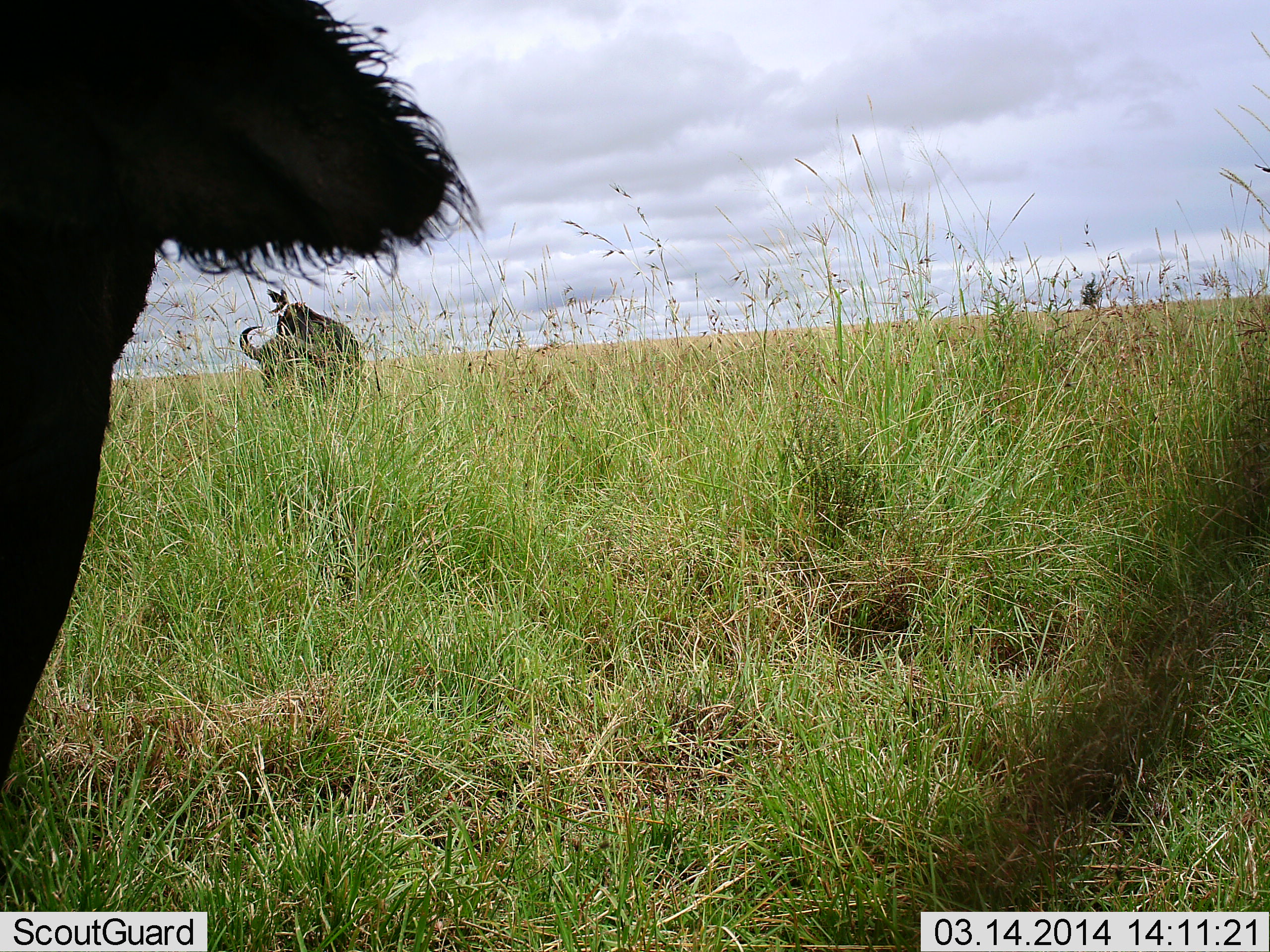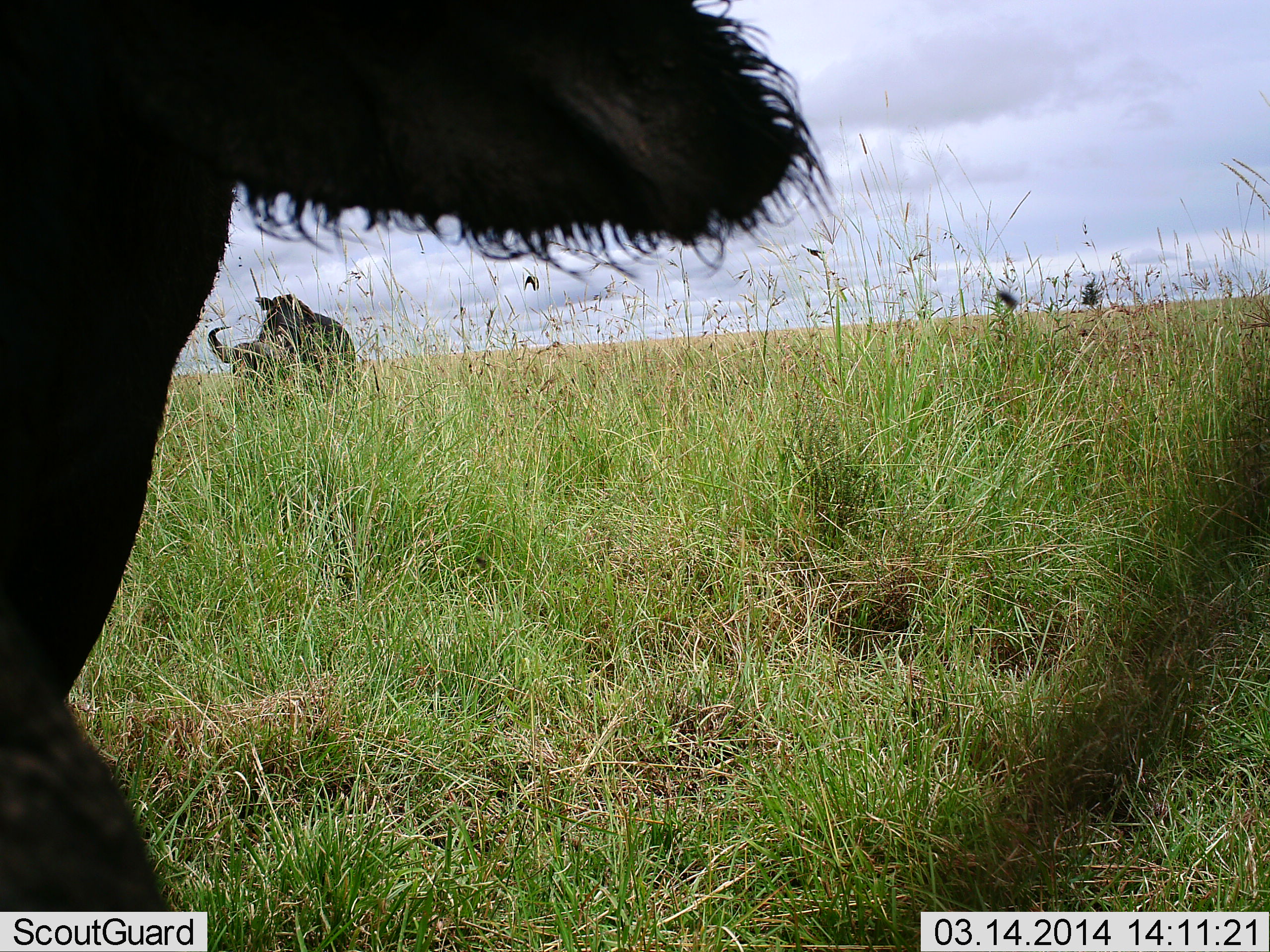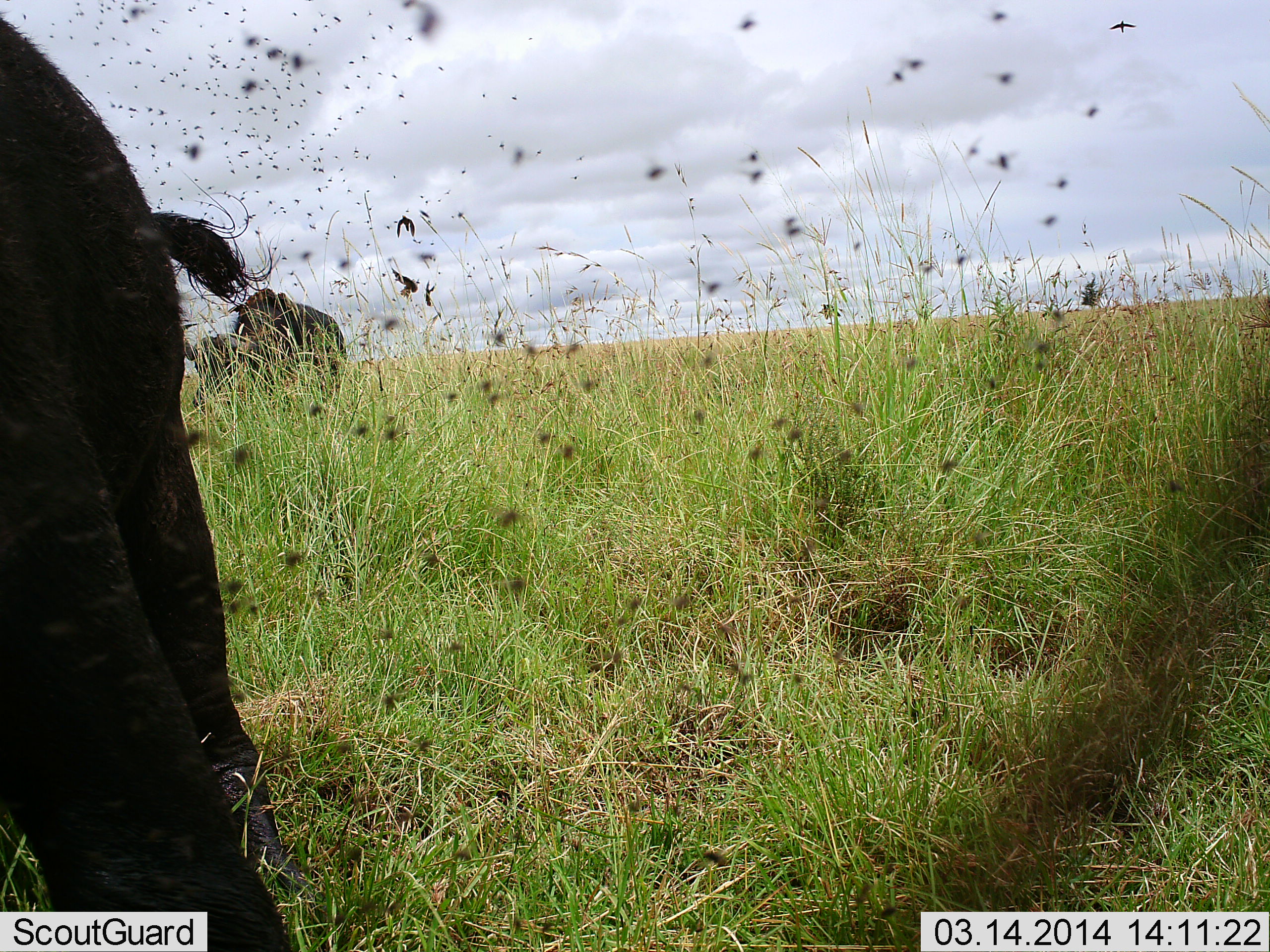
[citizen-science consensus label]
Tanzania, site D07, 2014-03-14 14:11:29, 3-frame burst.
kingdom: Animalia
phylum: Chordata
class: Mammalia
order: Artiodactyla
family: Bovidae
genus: Syncerus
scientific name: Syncerus caffer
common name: cape buffalo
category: buffalo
Buffalo (cape buffalo) (Syncerus caffer), count 2. Behavior (volunteer vote fractions): standing 58%, resting 25%, moving 58%, interacting 0%. Young present (vote fraction): 0%. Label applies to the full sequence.